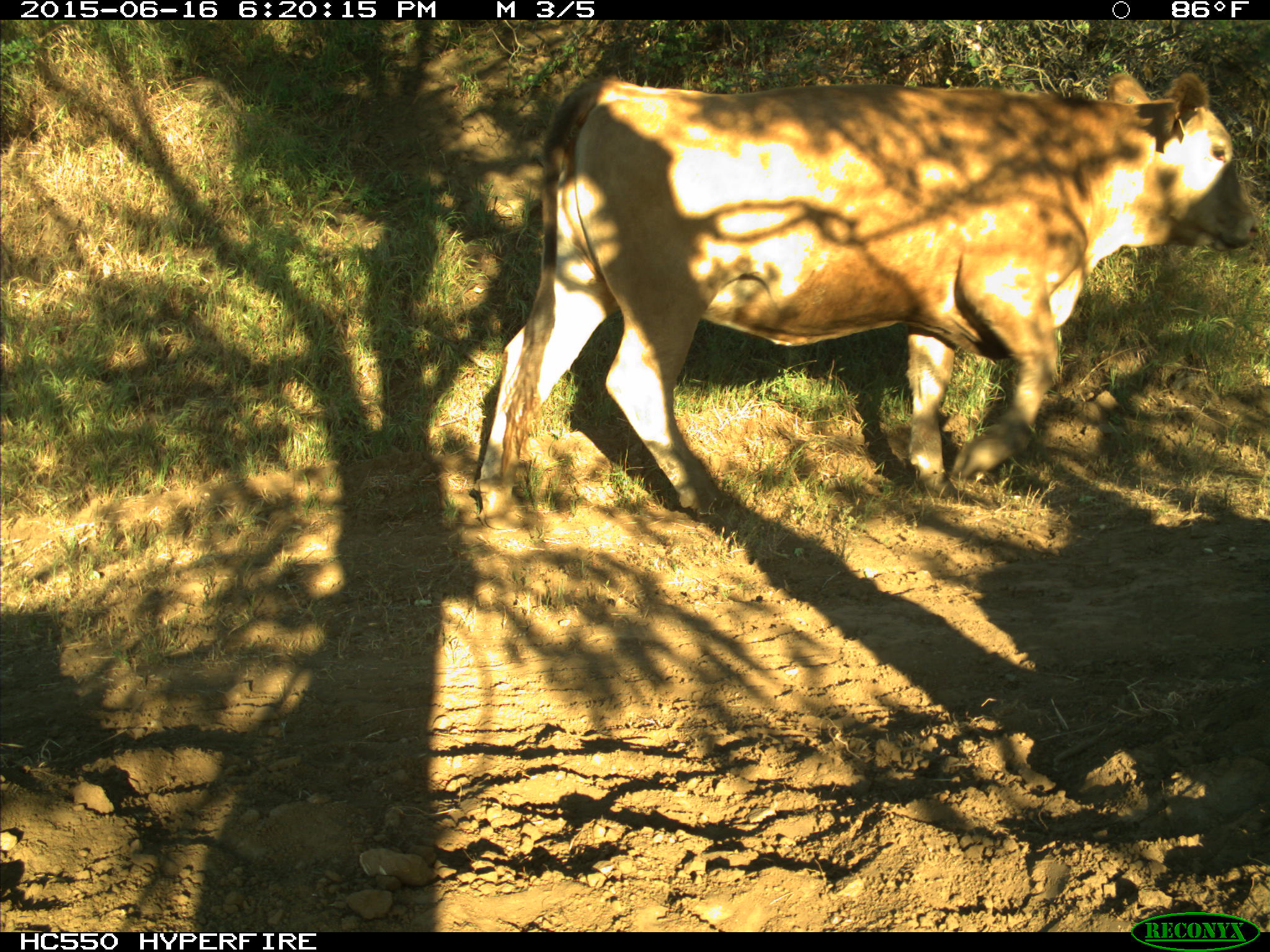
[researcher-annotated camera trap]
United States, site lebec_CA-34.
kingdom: Animalia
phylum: Chordata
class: Mammalia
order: Artiodactyla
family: Bovidae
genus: Bos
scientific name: Bos taurus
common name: domestic cow